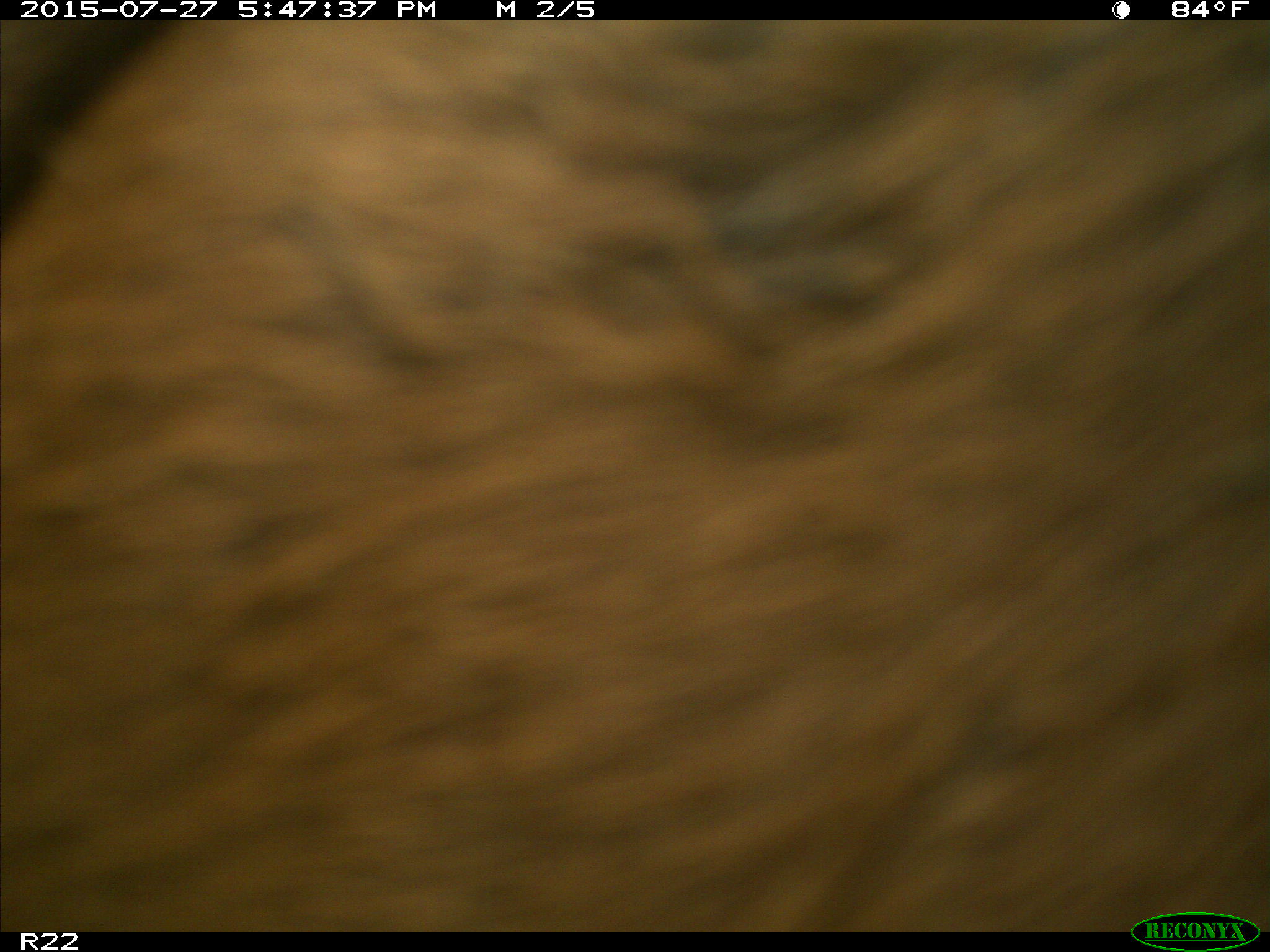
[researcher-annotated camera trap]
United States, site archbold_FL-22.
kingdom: Animalia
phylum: Chordata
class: Mammalia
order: Artiodactyla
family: Bovidae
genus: Bos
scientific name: Bos taurus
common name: domestic cow